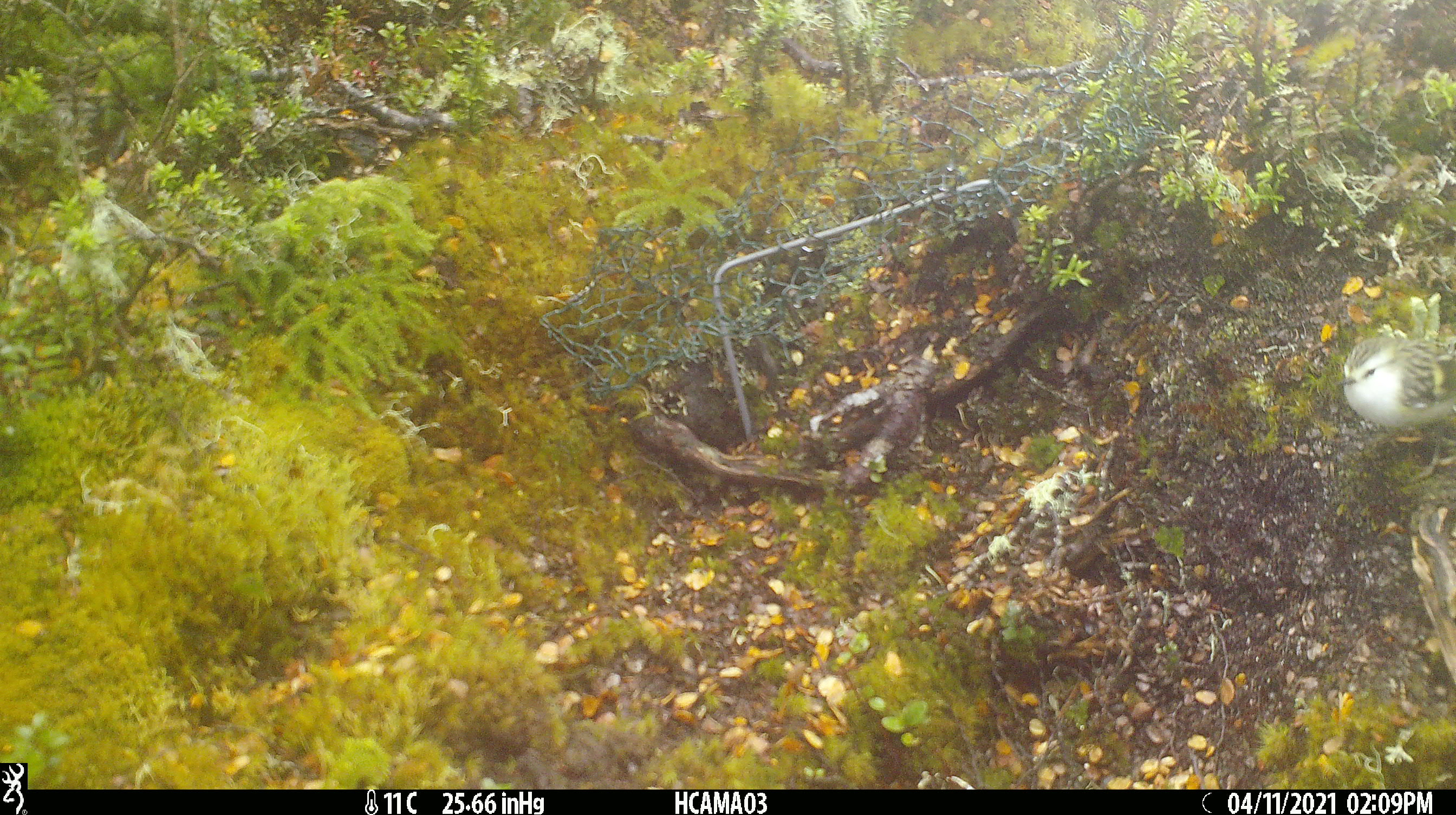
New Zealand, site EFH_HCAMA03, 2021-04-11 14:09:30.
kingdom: Animalia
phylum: Chordata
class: Aves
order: Passeriformes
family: Acanthisittidae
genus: Acanthisitta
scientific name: Acanthisitta chloris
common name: rifleman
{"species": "rifleman (Acanthisitta chloris)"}